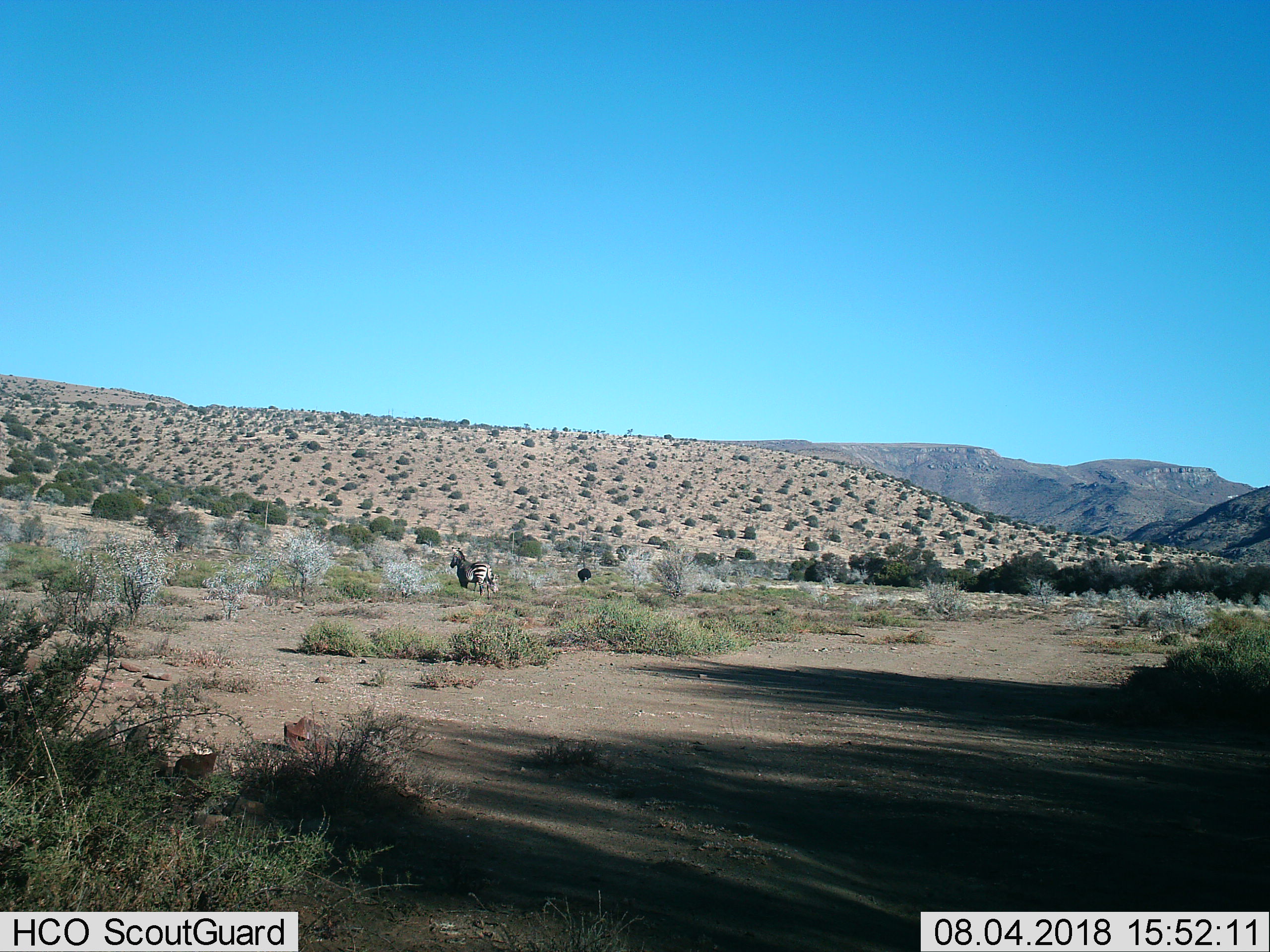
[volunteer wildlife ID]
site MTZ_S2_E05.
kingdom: Animalia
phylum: Chordata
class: Aves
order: Struthioniformes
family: Struthionidae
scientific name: Struthionidae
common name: ostrich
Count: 1.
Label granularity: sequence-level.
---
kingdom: Animalia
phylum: Chordata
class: Mammalia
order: Perissodactyla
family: Equidae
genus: Equus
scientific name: Equus zebra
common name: mountain zebra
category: zebramountain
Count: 1.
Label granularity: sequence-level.